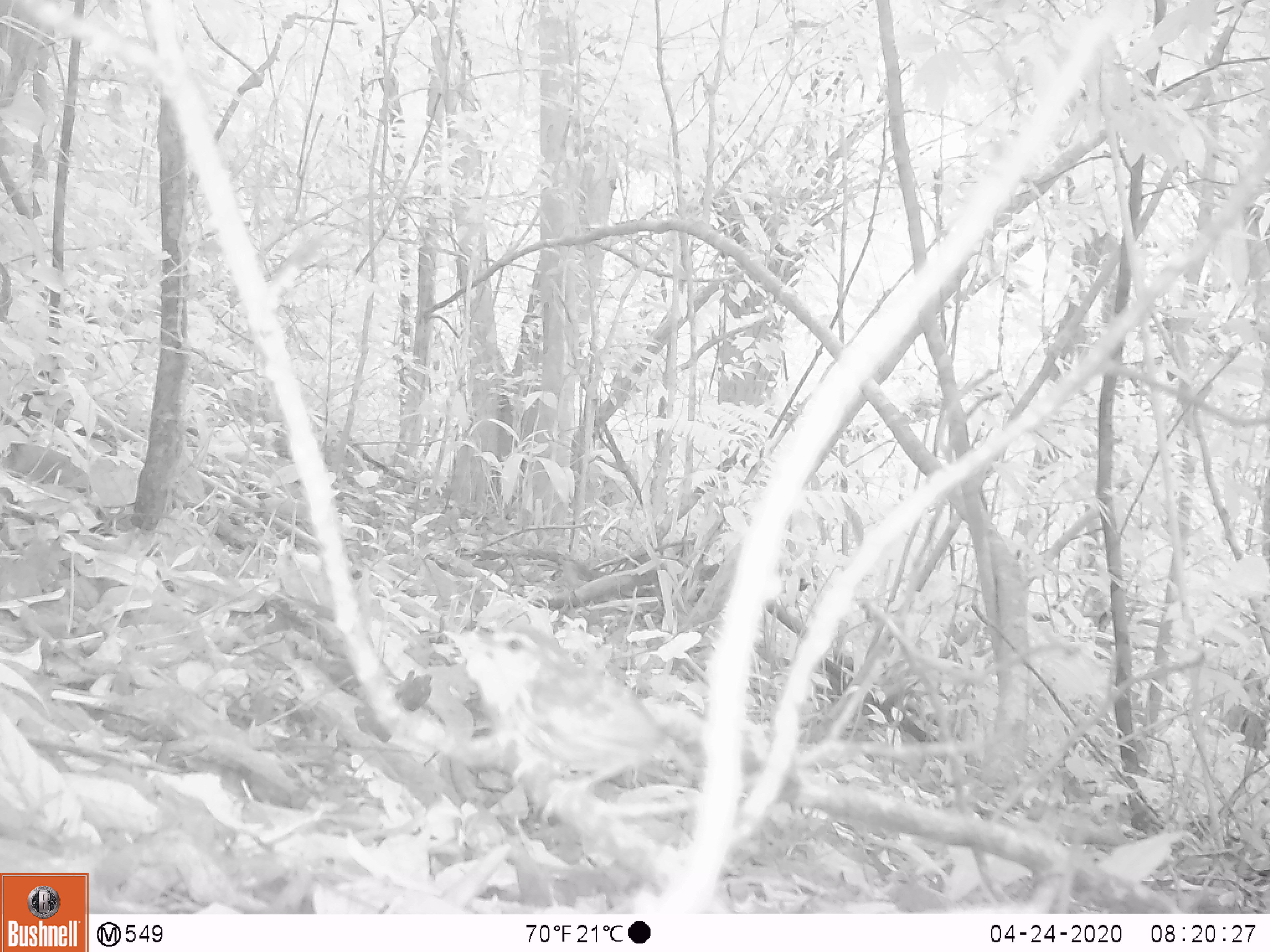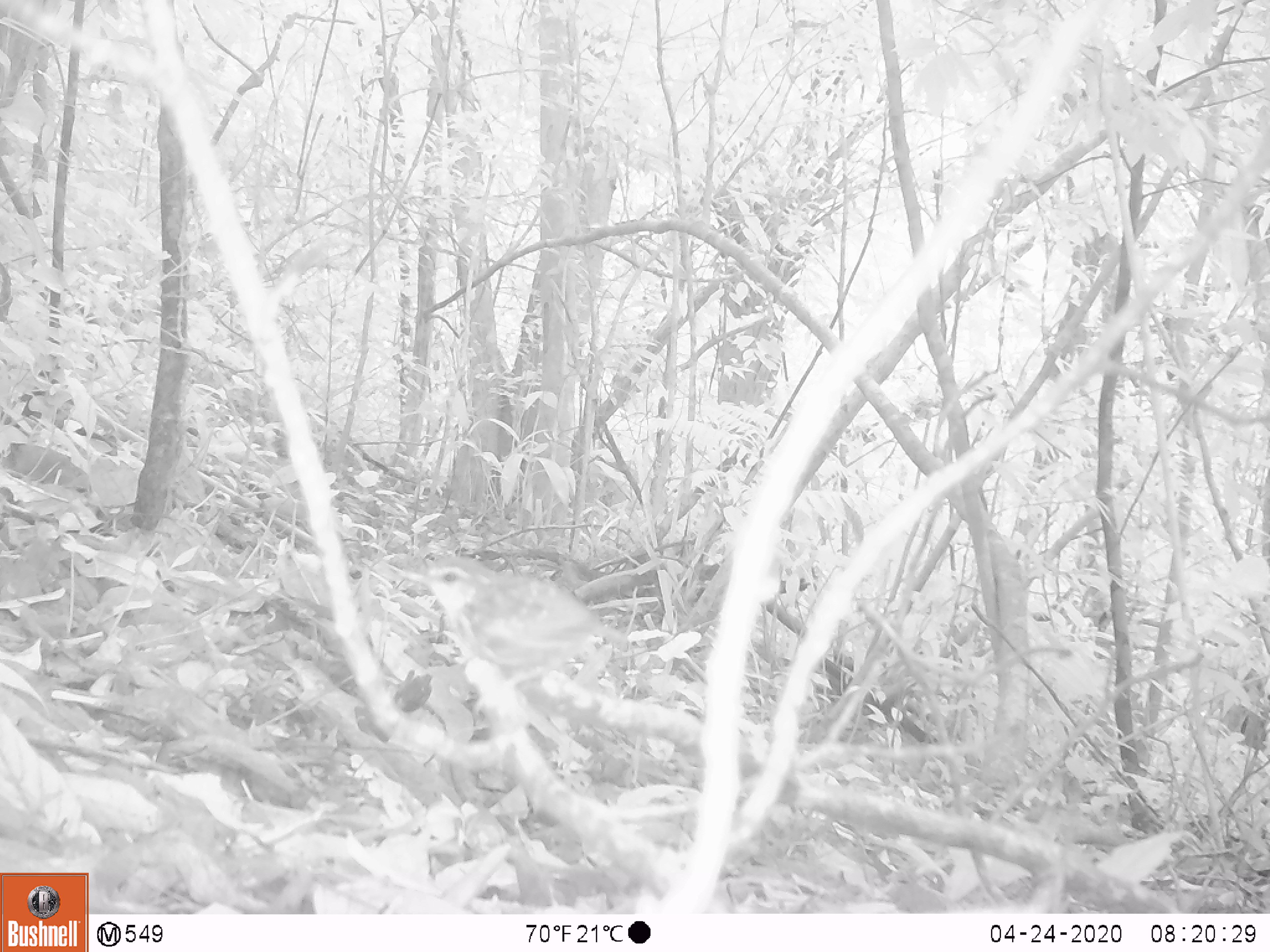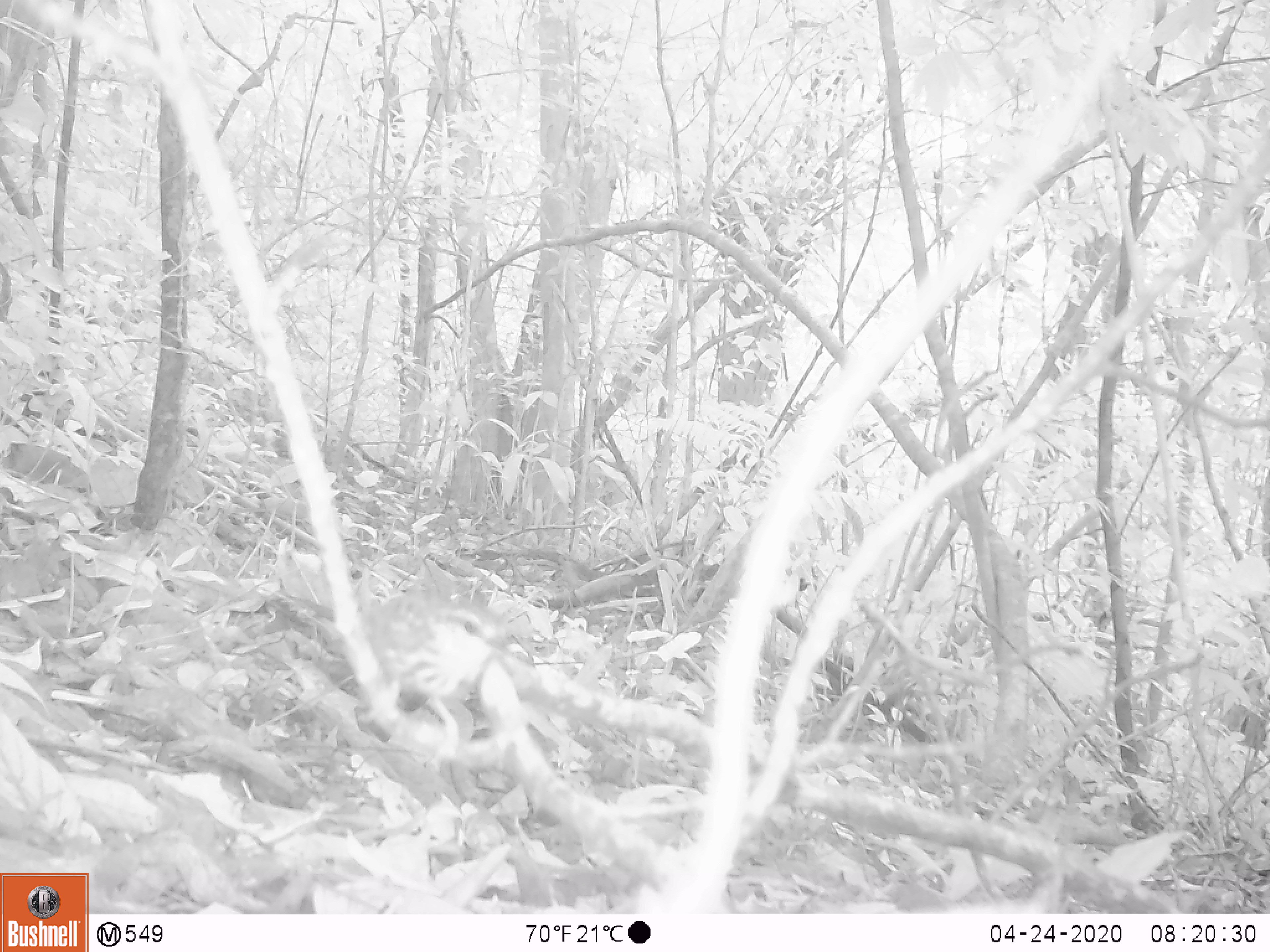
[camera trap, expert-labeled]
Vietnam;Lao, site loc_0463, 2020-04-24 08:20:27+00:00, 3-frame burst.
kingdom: Animalia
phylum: Chordata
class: Aves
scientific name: Aves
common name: bird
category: unidentified bird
Unidentified bird (bird) (Aves). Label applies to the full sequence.